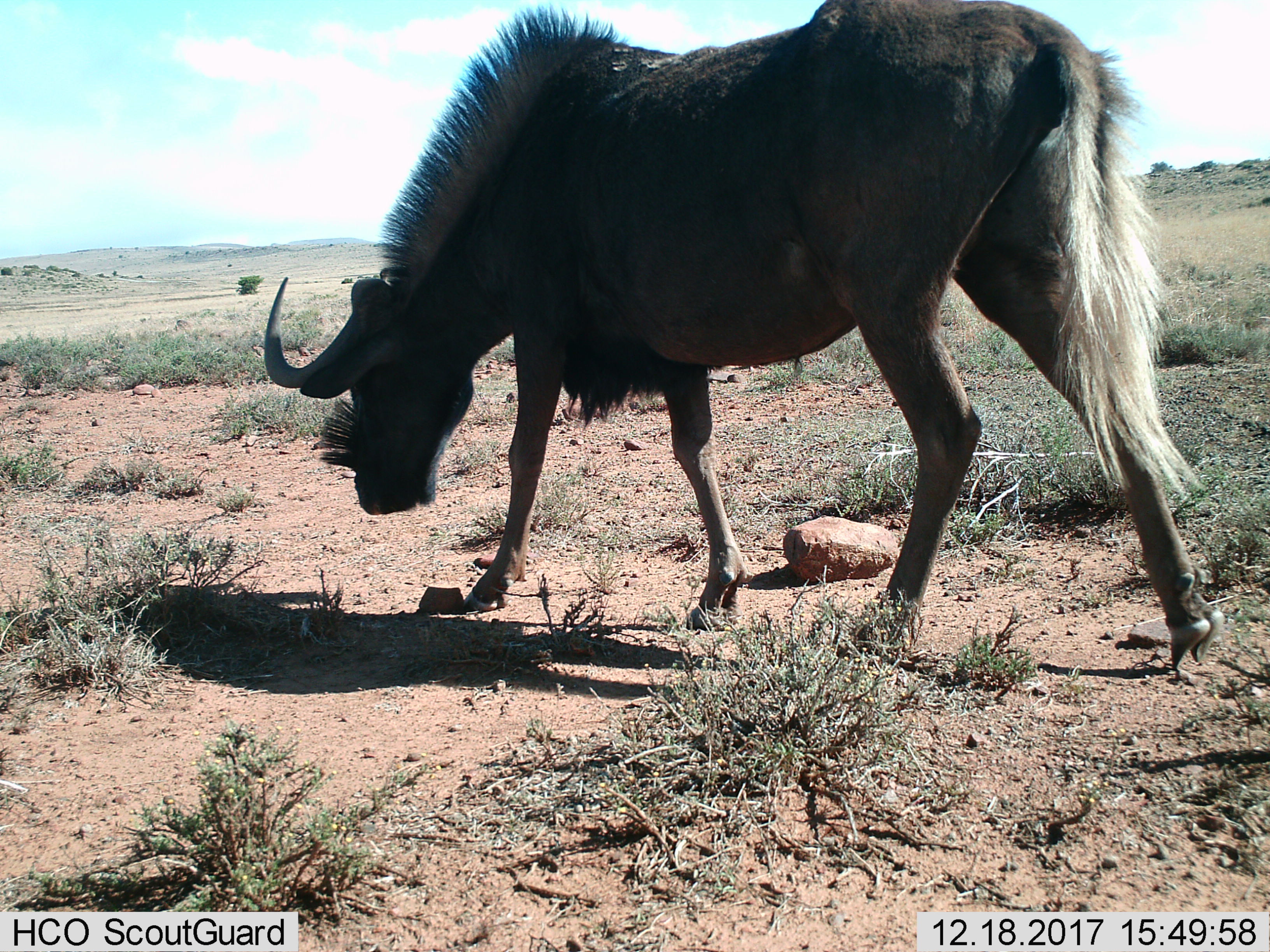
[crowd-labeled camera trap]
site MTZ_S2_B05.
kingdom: Animalia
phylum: Chordata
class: Mammalia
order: Artiodactyla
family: Bovidae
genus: Connochaetes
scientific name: Connochaetes gnou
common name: black wildebeest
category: wildebeestblack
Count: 1.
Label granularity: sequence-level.